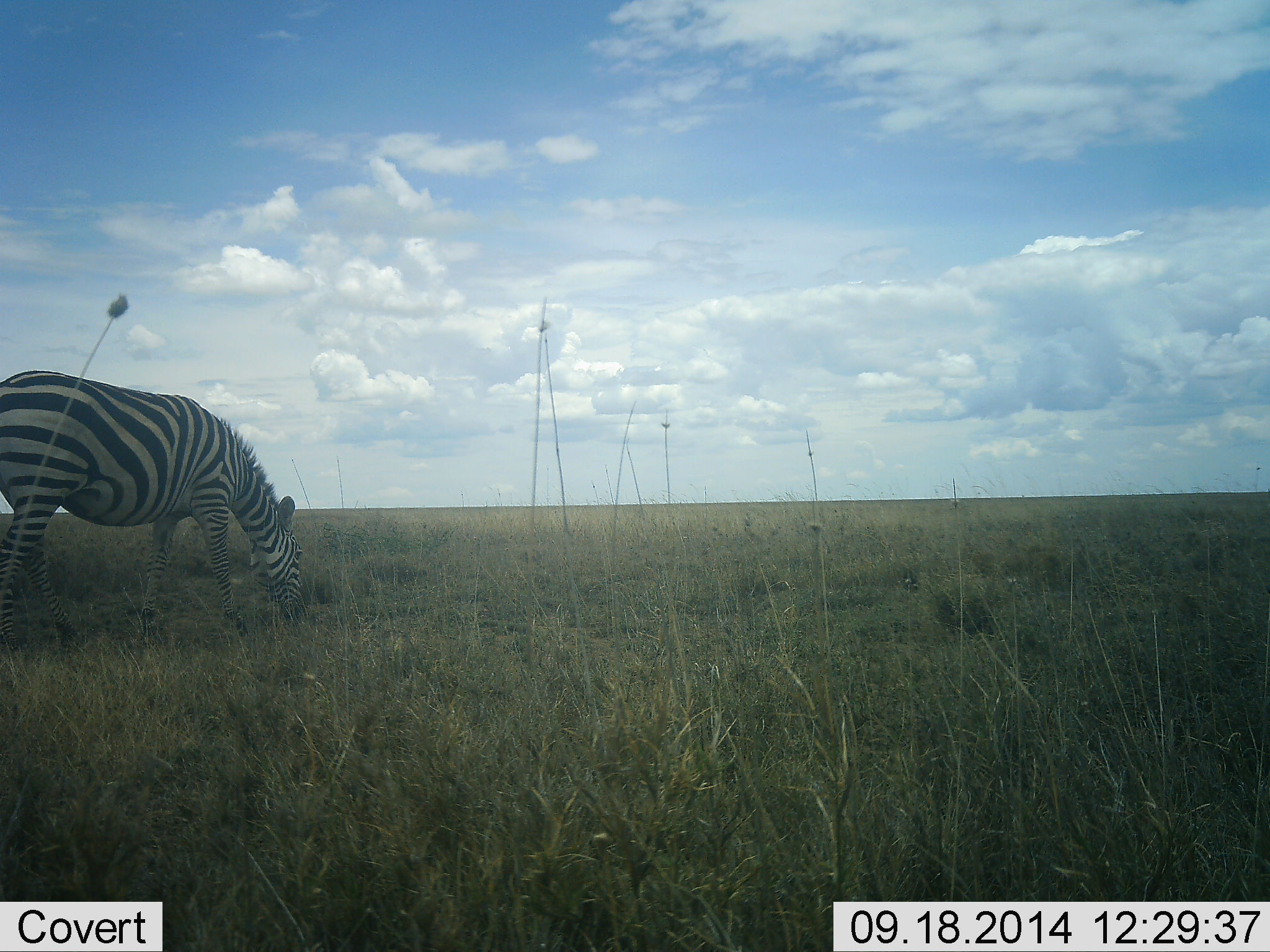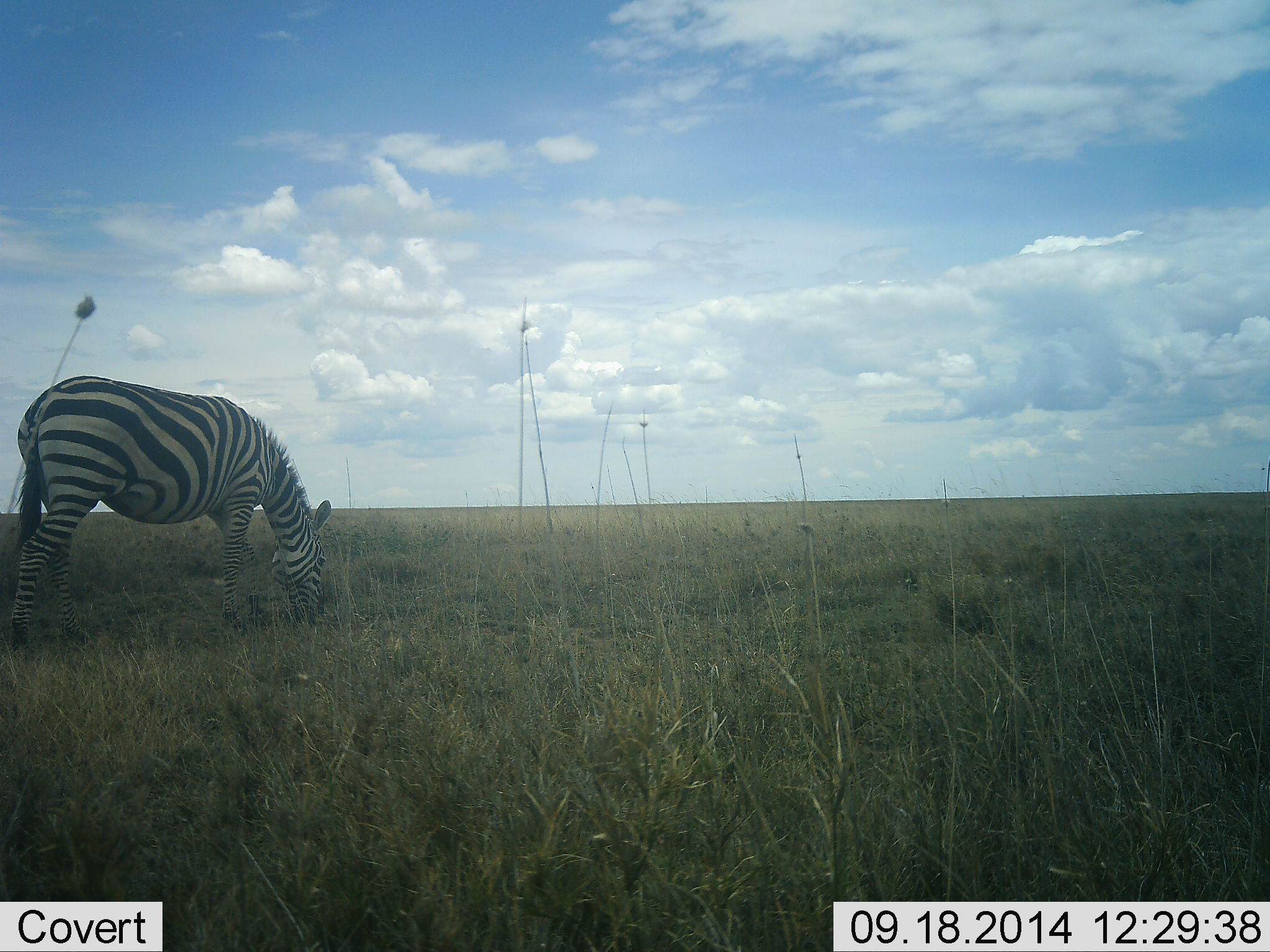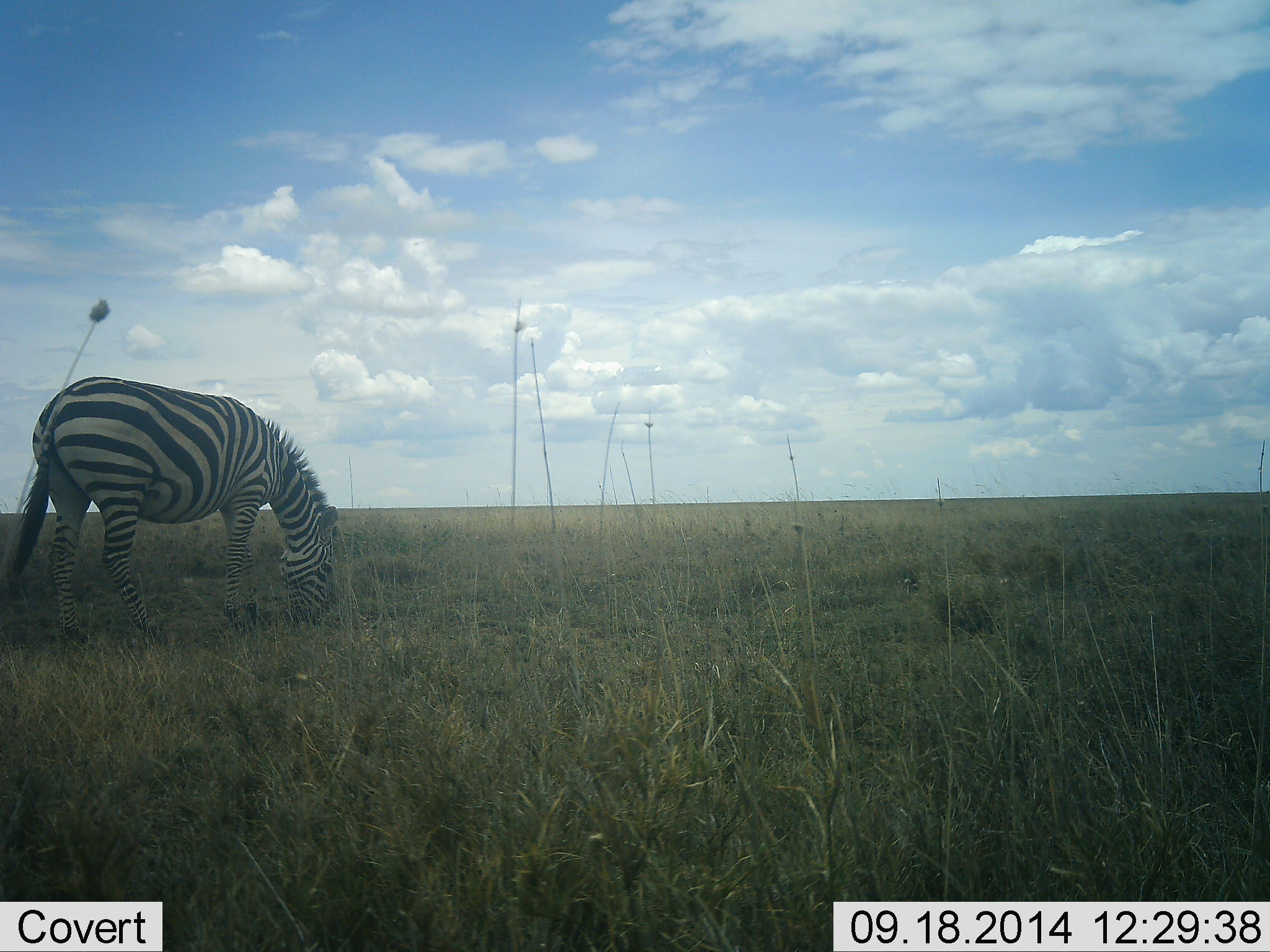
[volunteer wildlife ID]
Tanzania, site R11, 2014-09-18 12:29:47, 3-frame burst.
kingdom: Animalia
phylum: Chordata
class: Mammalia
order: Perissodactyla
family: Equidae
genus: Equus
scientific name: Equus quagga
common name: plains zebra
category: zebra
Zebra (plains zebra) (Equus quagga), count 1. Behavior (volunteer vote fractions): standing 10%, resting 0%, moving 10%, interacting 0%. Young present (vote fraction): 0%. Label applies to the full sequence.